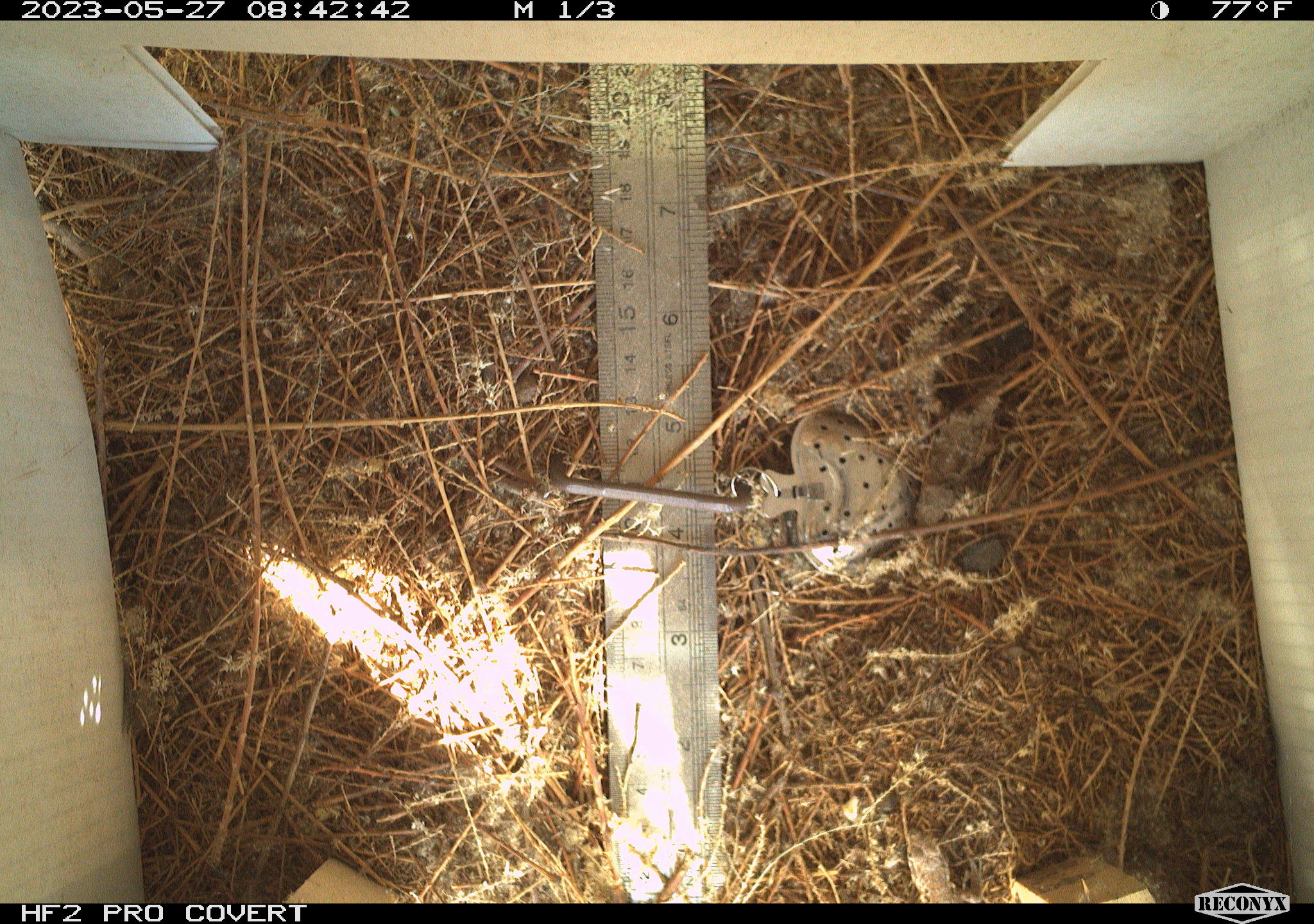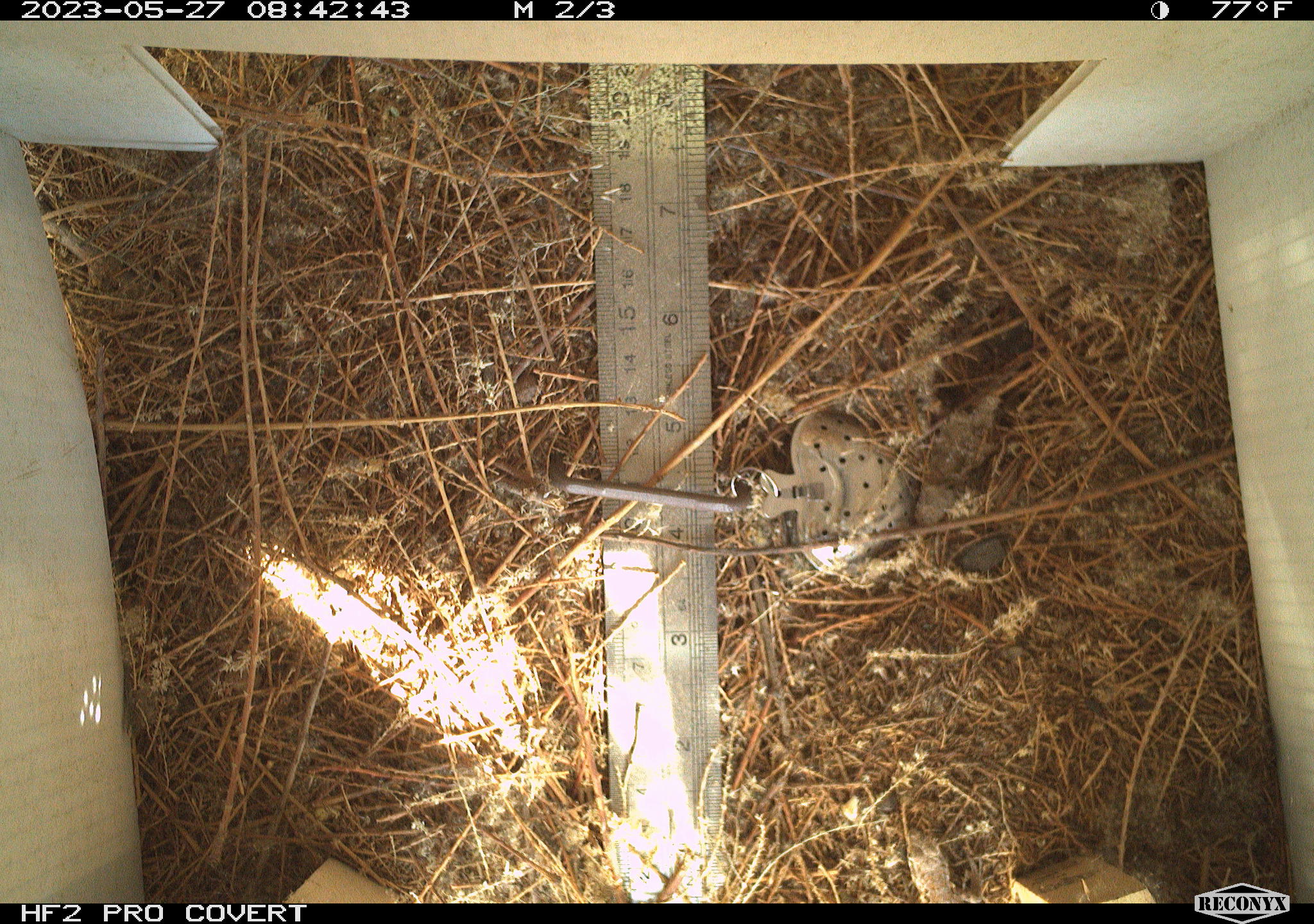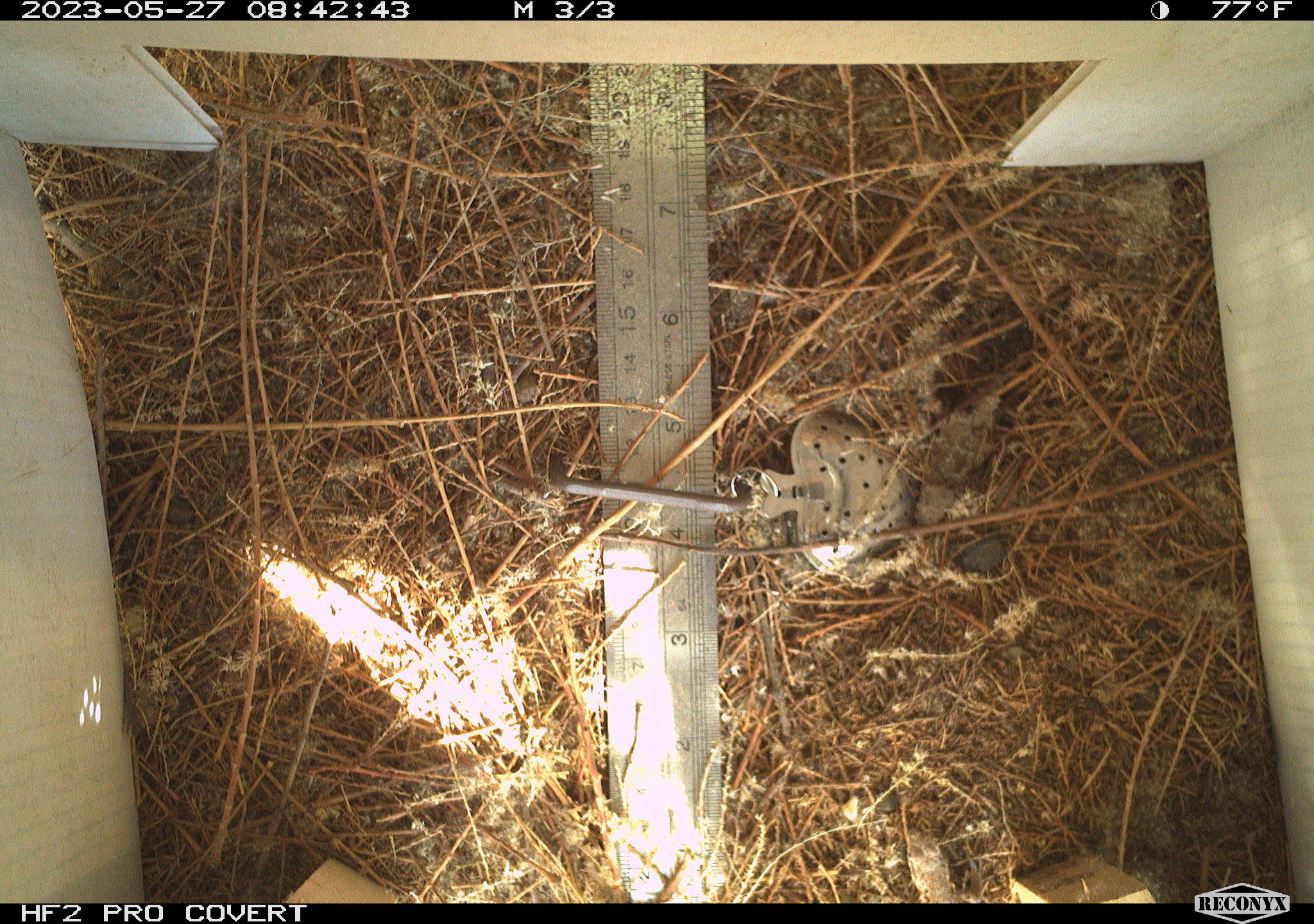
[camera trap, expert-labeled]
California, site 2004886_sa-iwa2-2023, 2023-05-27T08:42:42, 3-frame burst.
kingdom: Animalia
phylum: Chordata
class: Reptilia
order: Squamata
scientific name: Squamata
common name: lizards and snakes